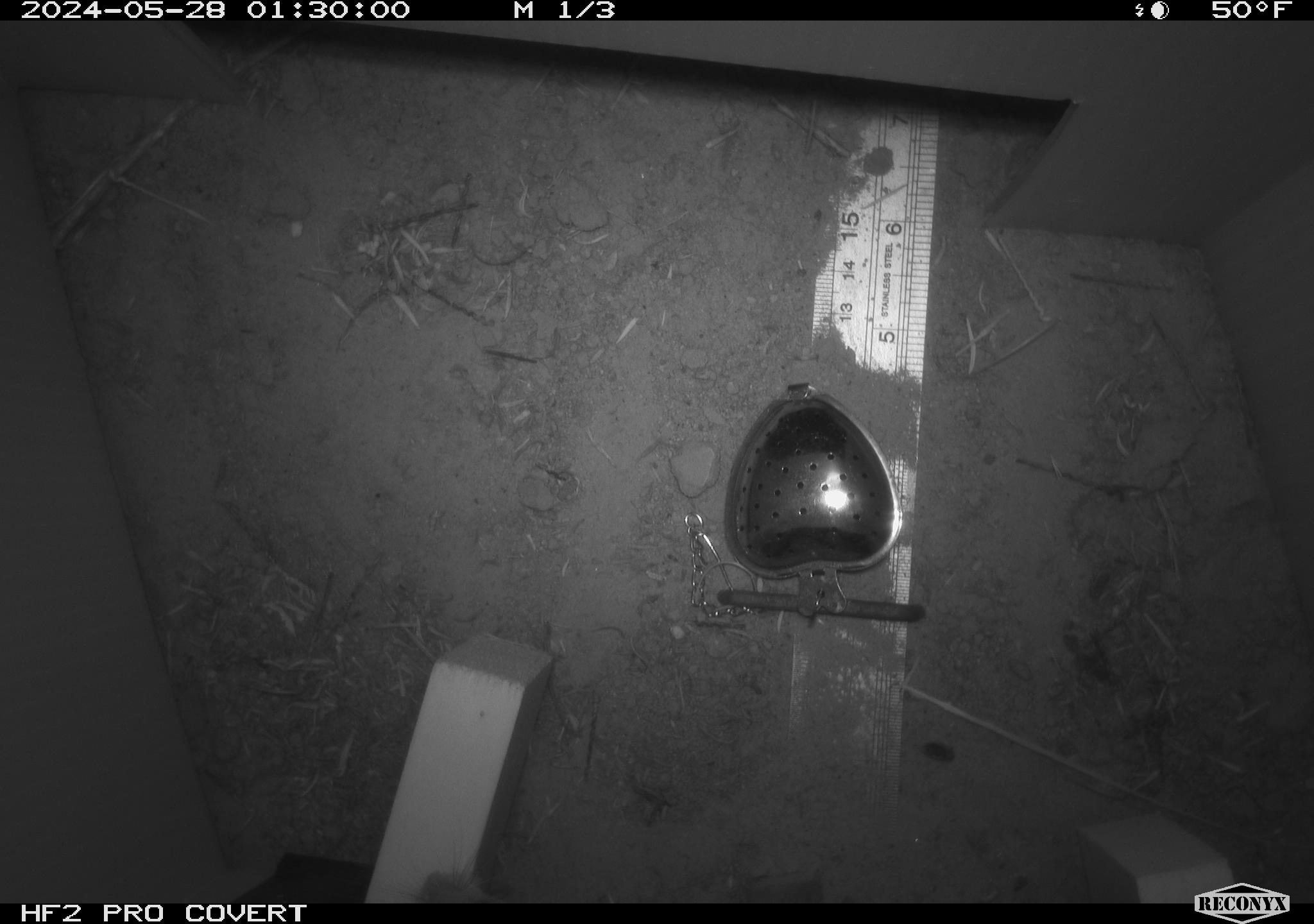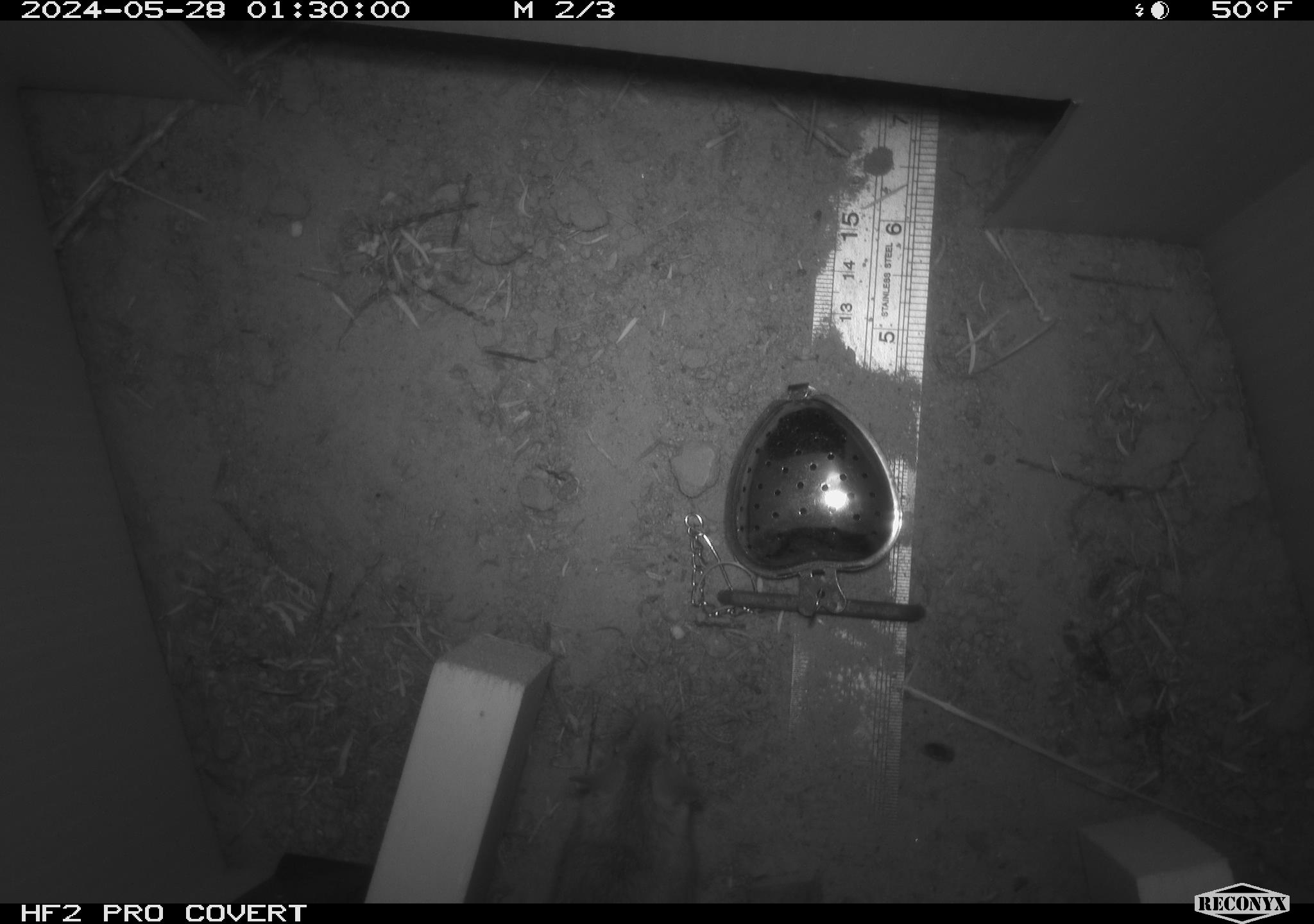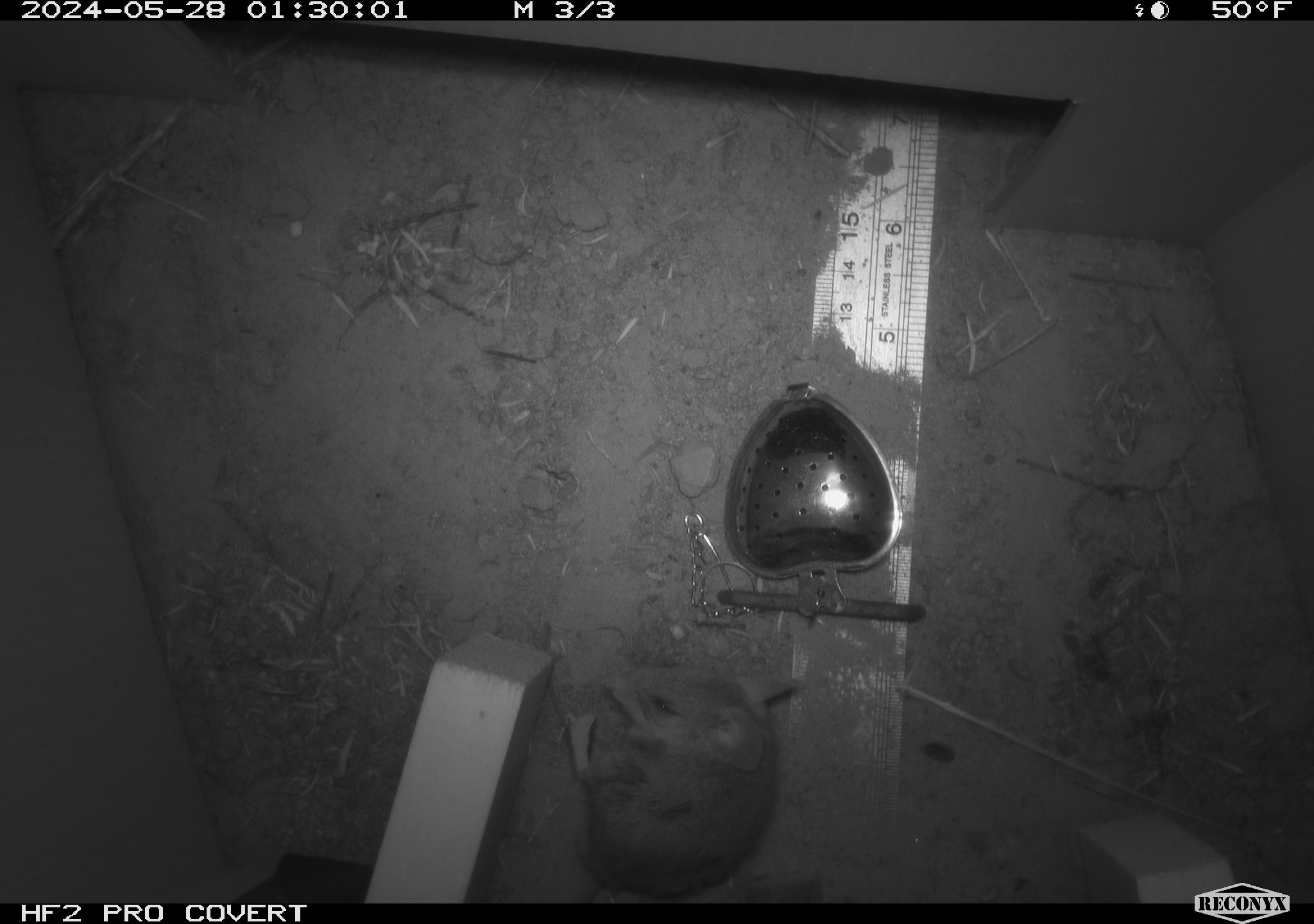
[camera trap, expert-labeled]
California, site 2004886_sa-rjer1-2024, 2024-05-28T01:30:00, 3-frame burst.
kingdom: Animalia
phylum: Chordata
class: Mammalia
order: Rodentia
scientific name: Rodentia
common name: mouse species